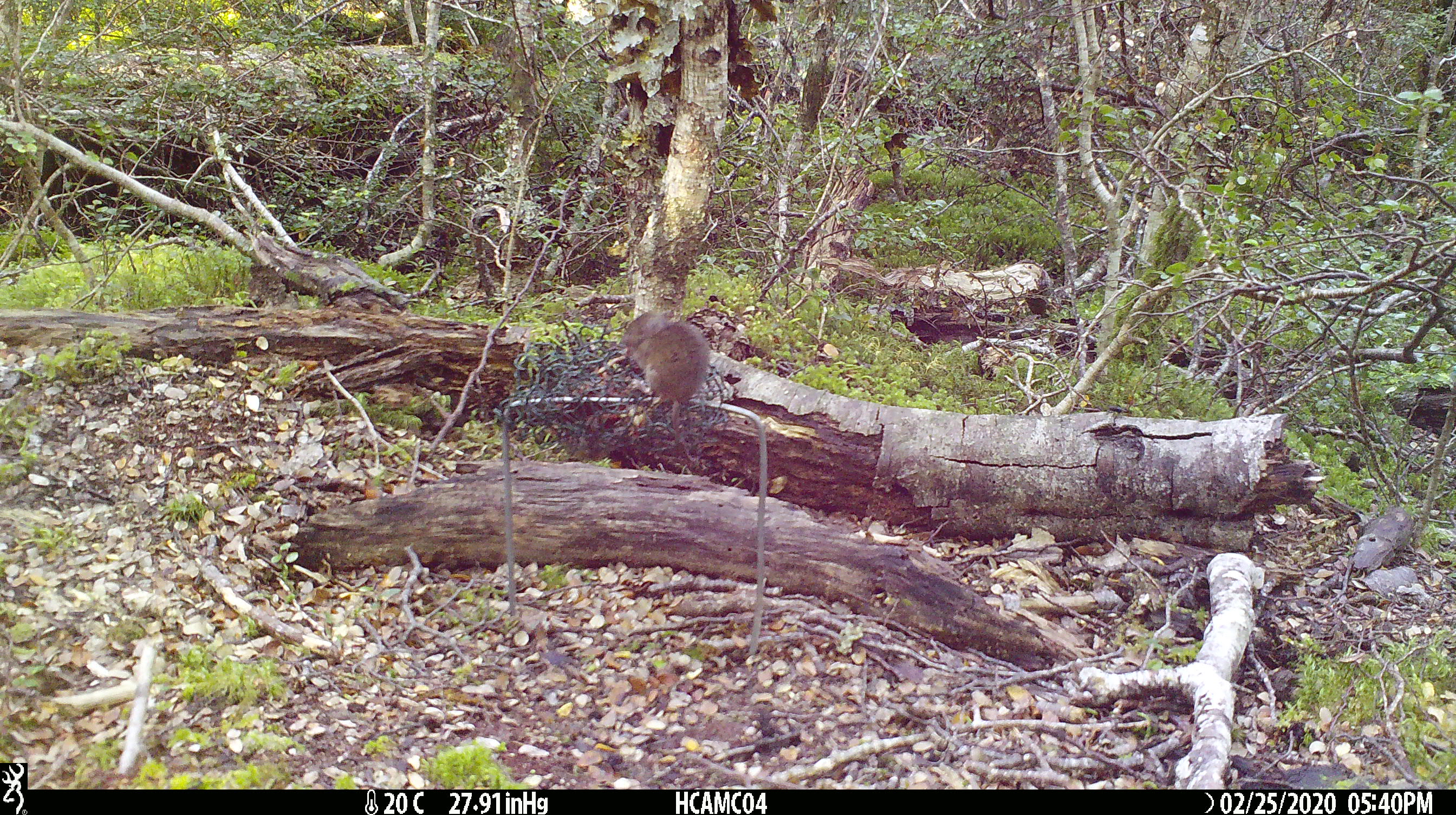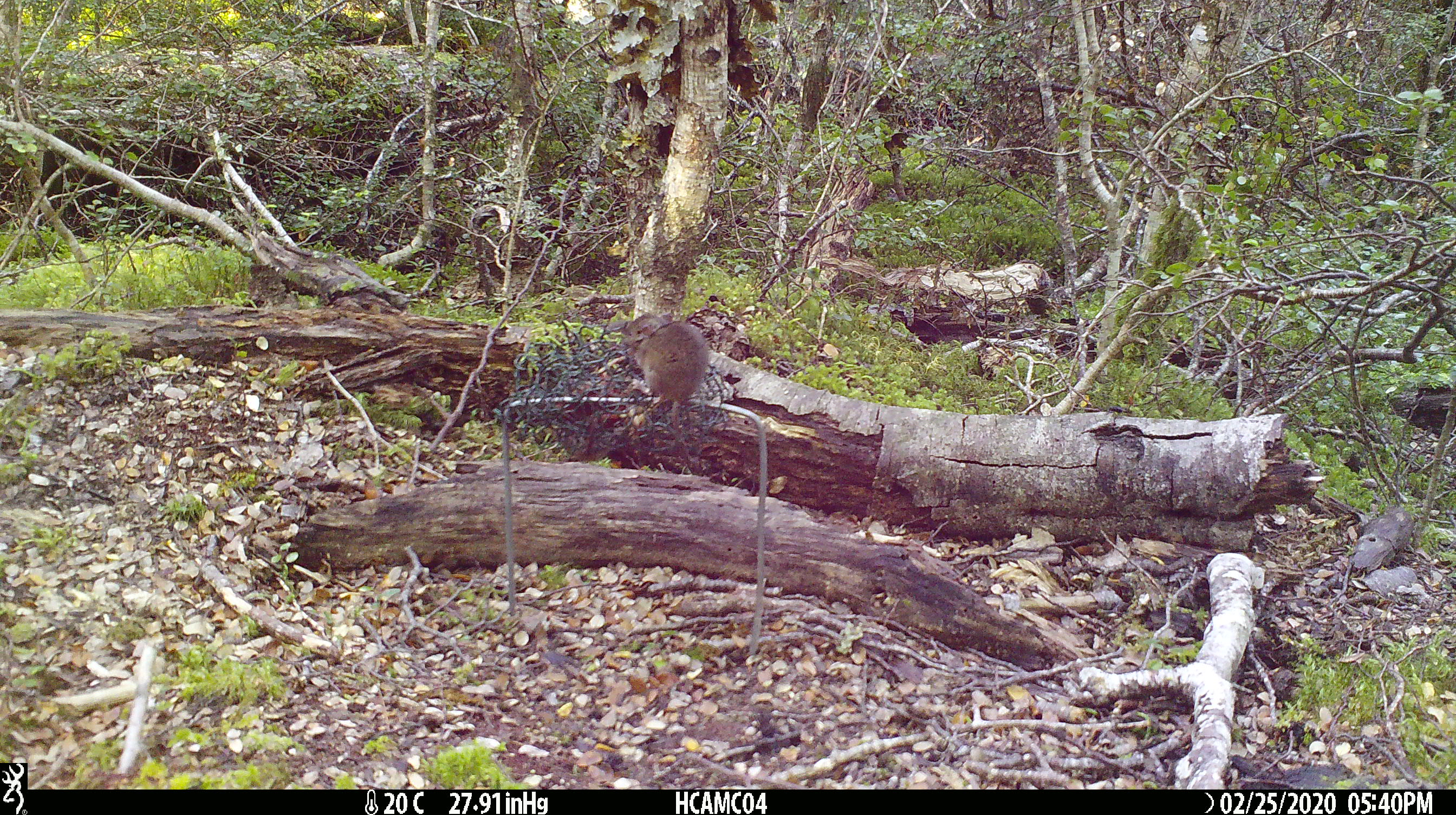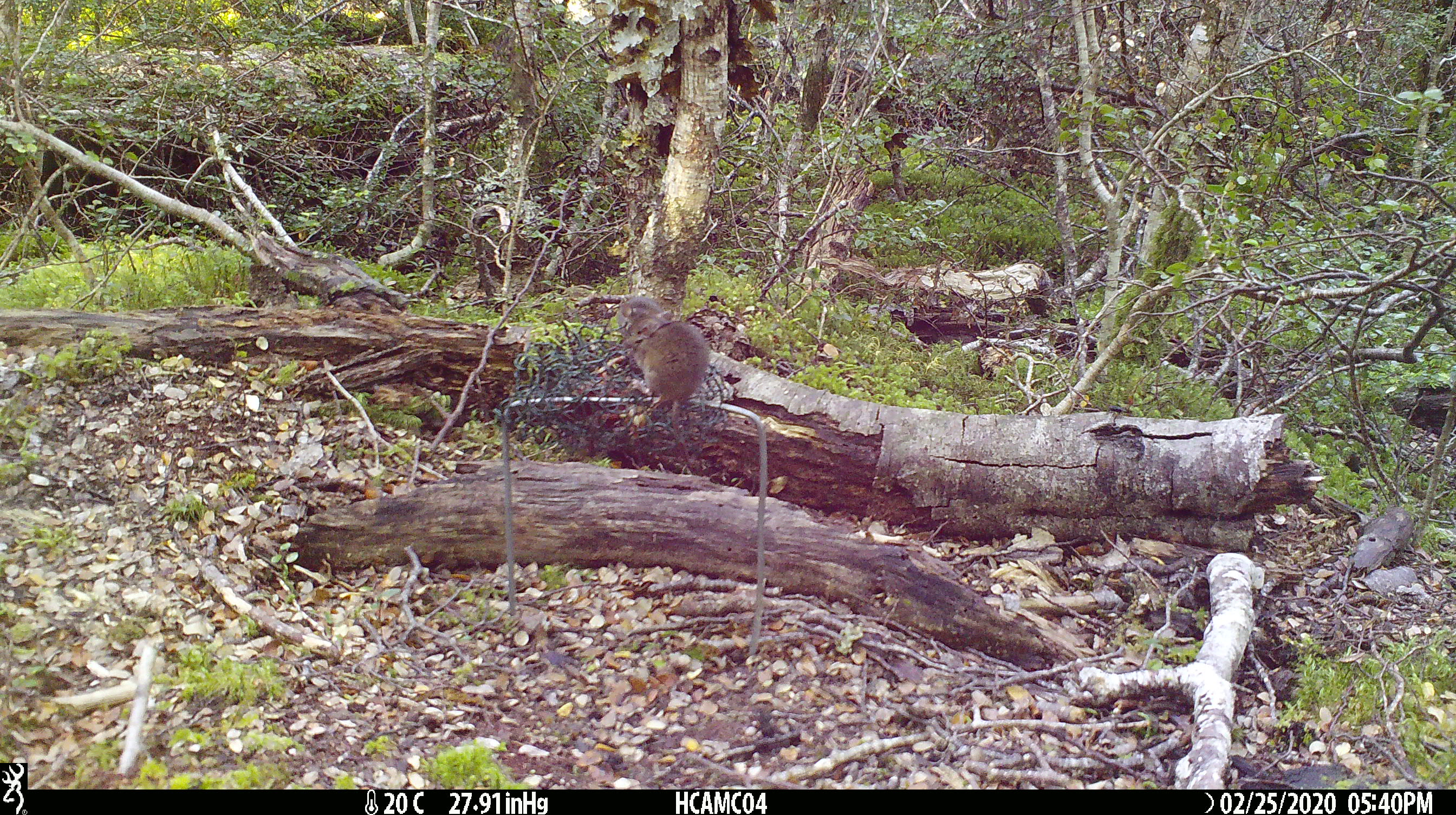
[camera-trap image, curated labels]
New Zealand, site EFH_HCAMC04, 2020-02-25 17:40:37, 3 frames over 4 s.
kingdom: Animalia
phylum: Chordata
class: Mammalia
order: Rodentia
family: Muridae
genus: Mus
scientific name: Mus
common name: mouse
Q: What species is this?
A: Mouse (Mus).